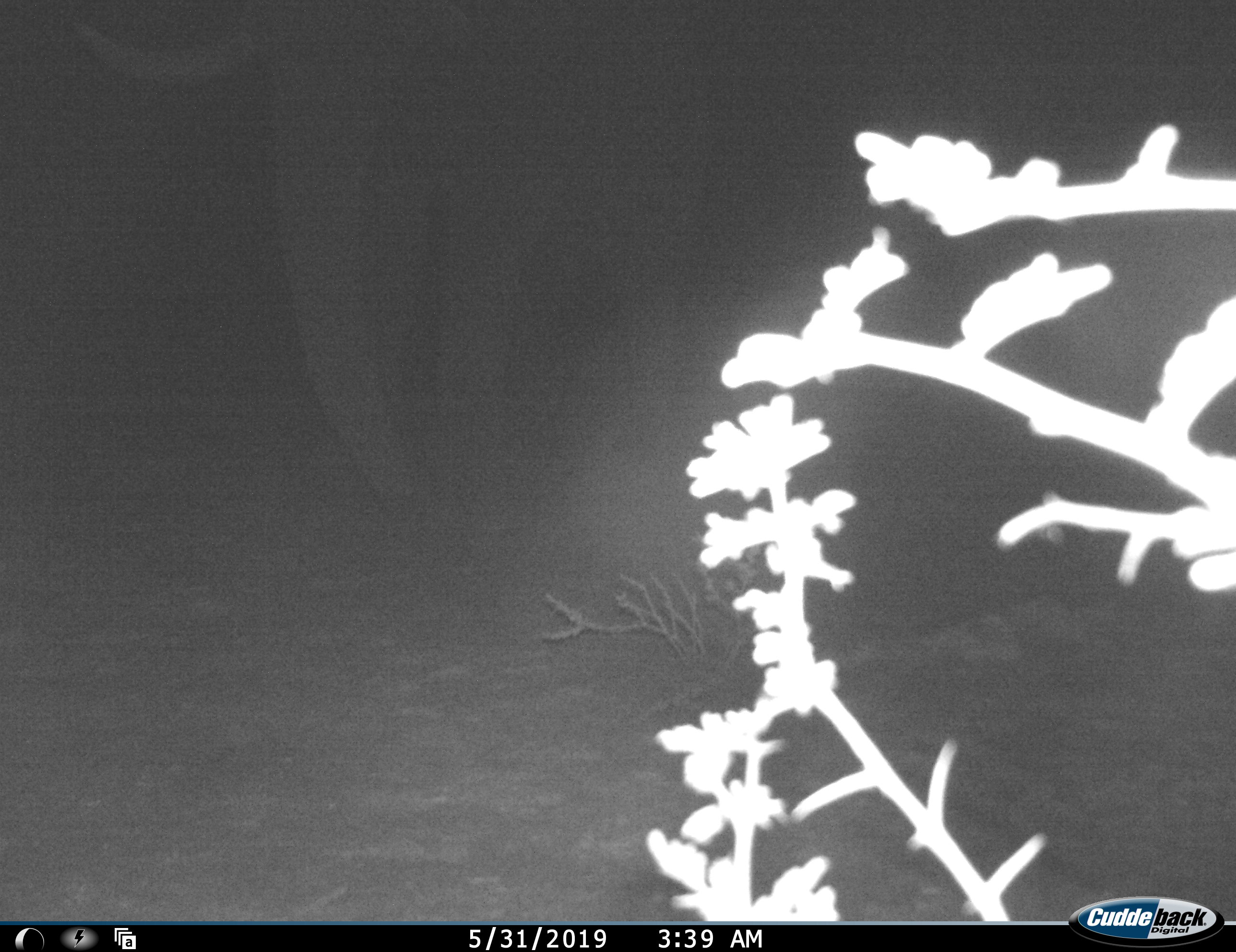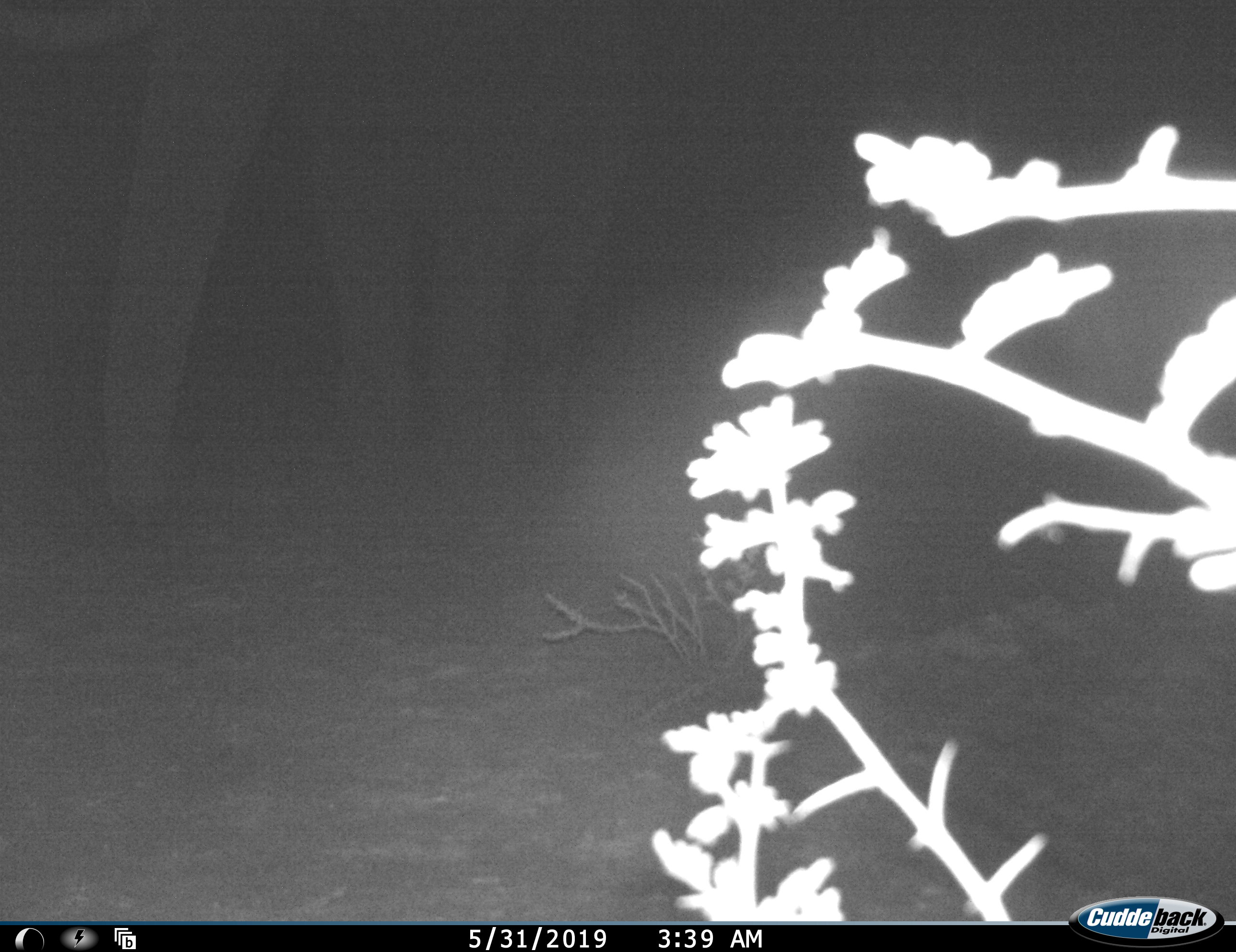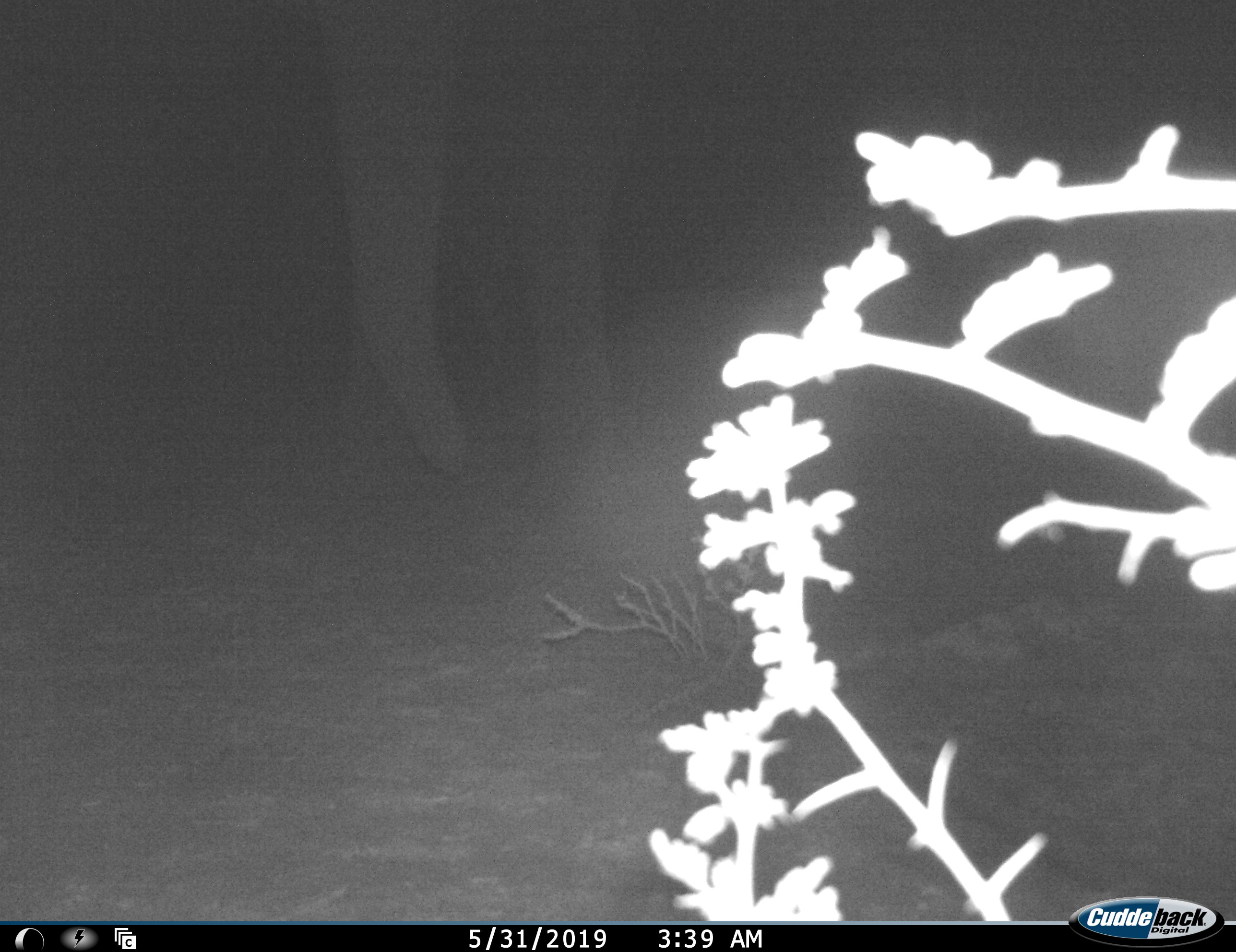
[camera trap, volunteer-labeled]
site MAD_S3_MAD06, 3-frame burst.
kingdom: Animalia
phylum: Chordata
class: Mammalia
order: Proboscidea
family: Elephantidae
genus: Loxodonta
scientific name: Loxodonta africana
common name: african bush elephant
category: elephant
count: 1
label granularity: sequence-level